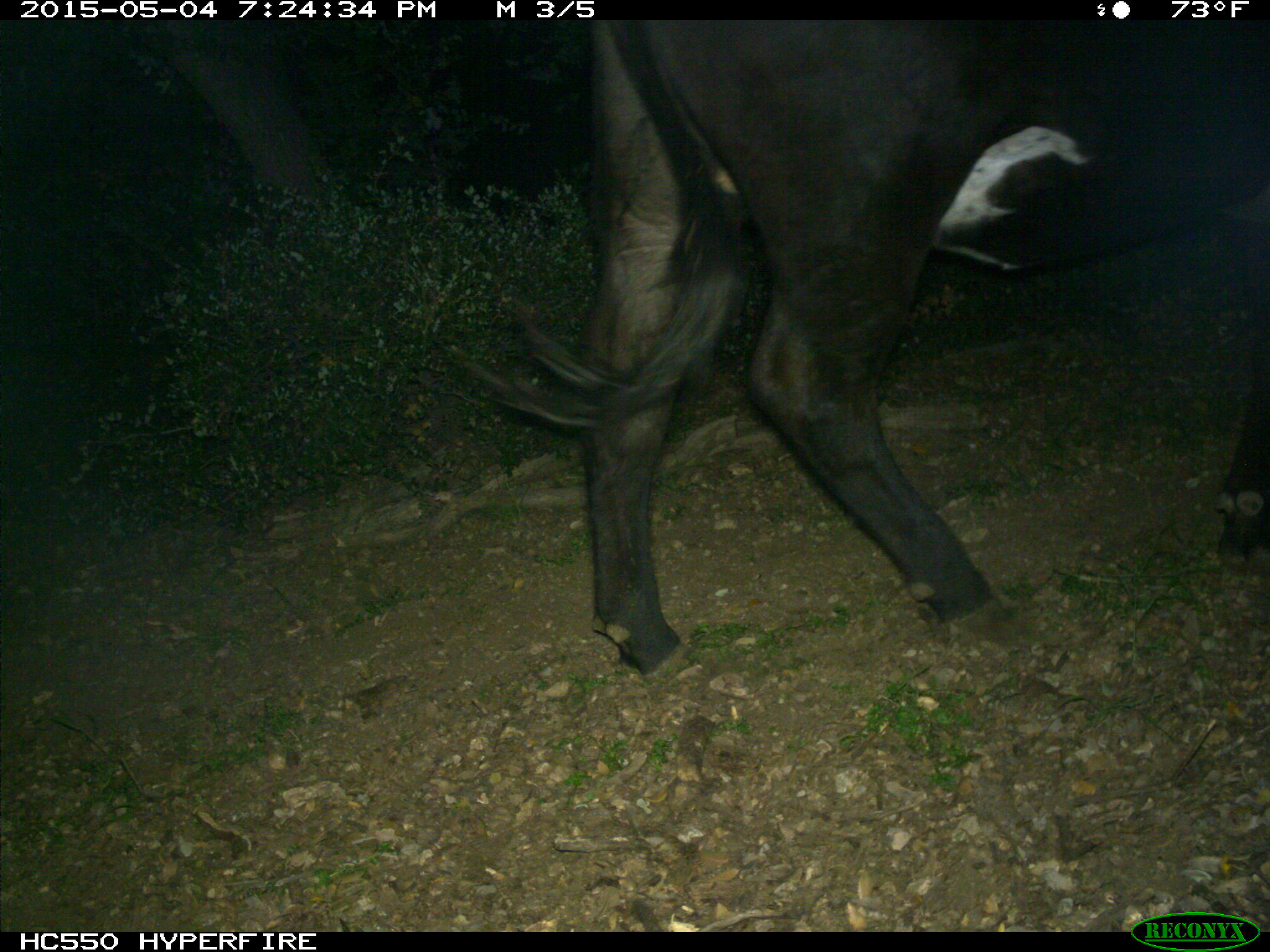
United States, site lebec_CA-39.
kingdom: Animalia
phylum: Chordata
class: Mammalia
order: Artiodactyla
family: Bovidae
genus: Bos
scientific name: Bos taurus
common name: domestic cow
Bos taurus (domestic cow).